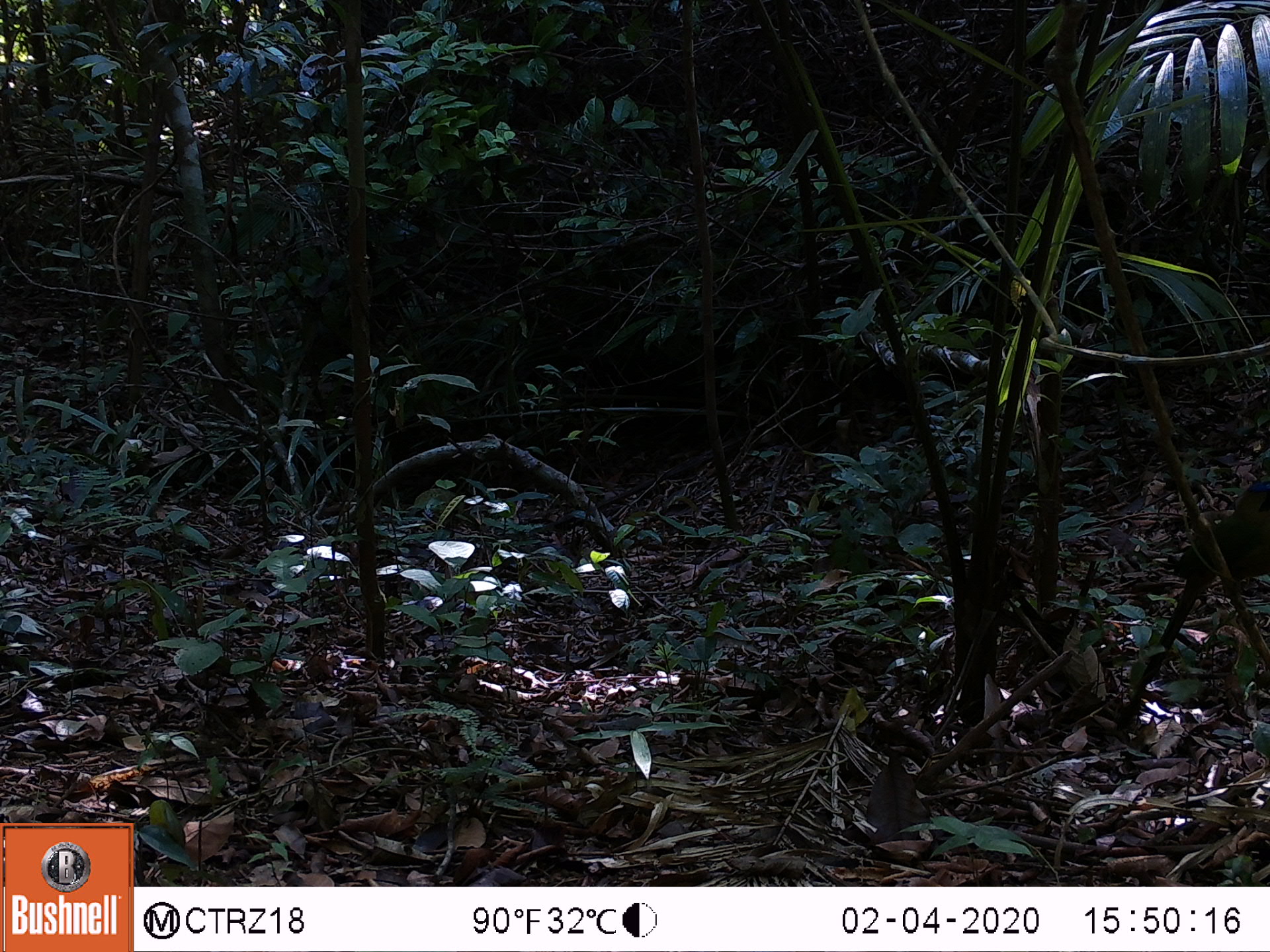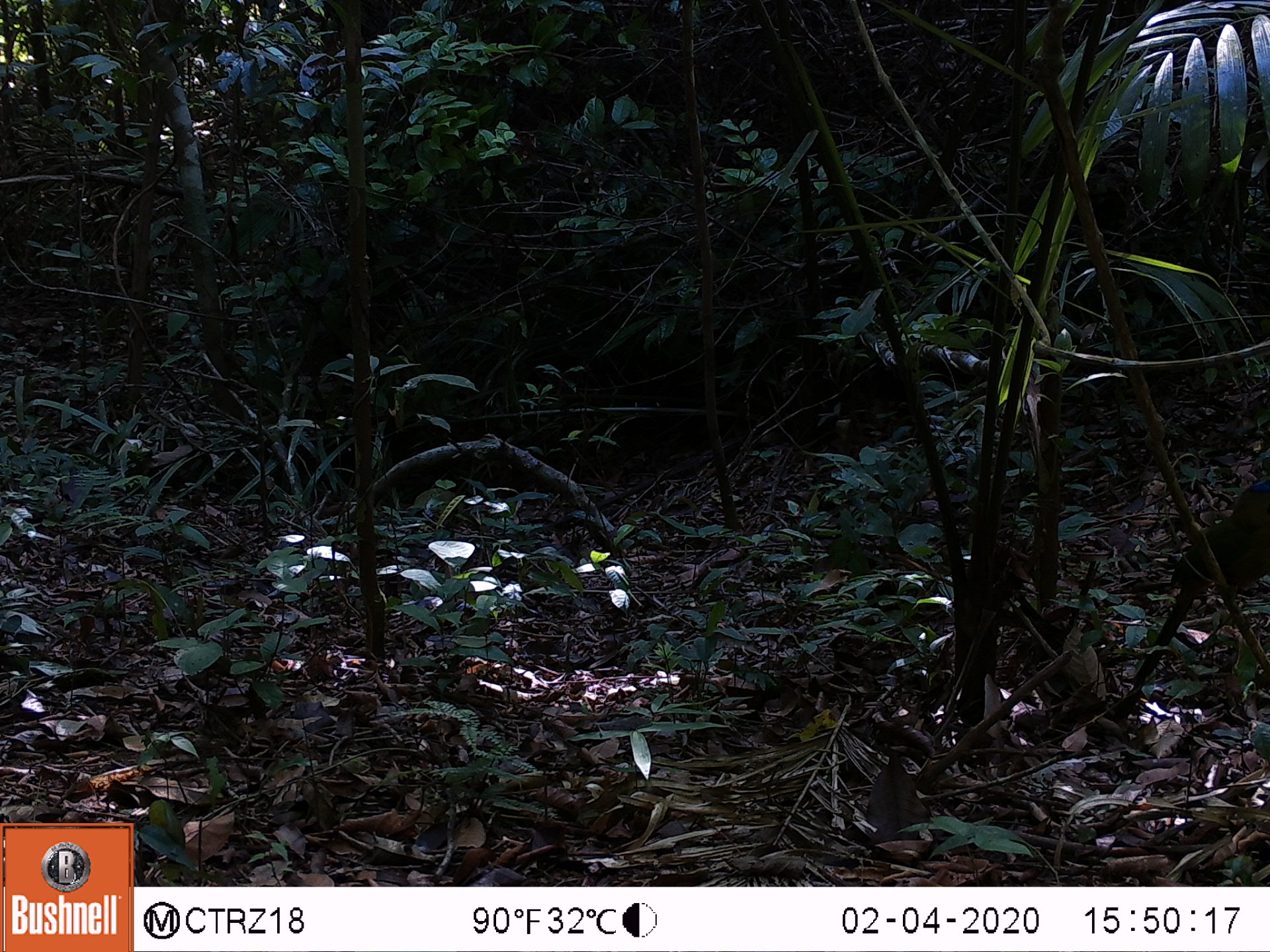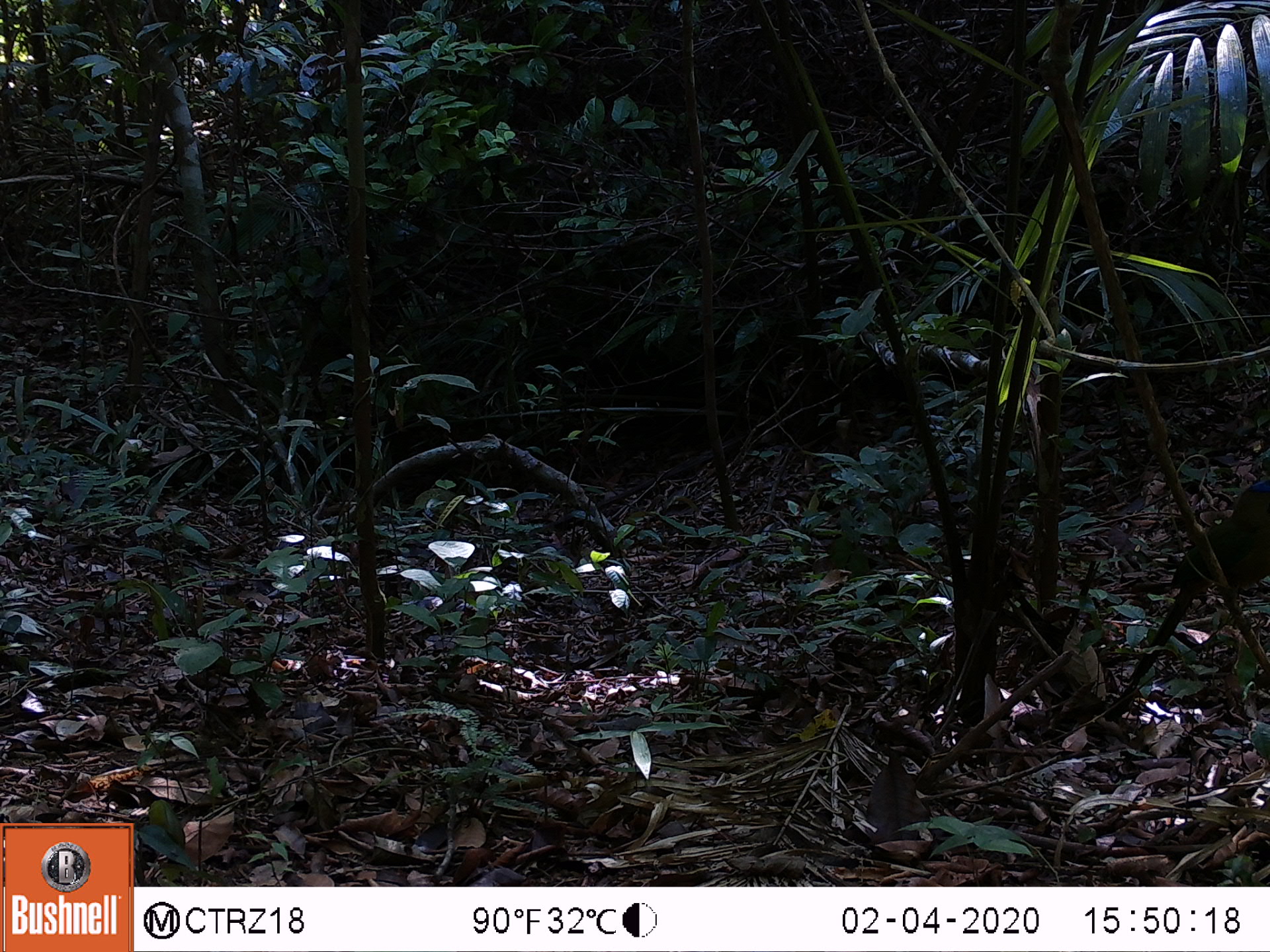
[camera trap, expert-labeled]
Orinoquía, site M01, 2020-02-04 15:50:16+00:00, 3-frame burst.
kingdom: Animalia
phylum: Chordata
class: Aves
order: Coraciiformes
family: Momotidae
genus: Momotus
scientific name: Momotus momota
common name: amazonian motmot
Amazonian motmot (Momotus momota).